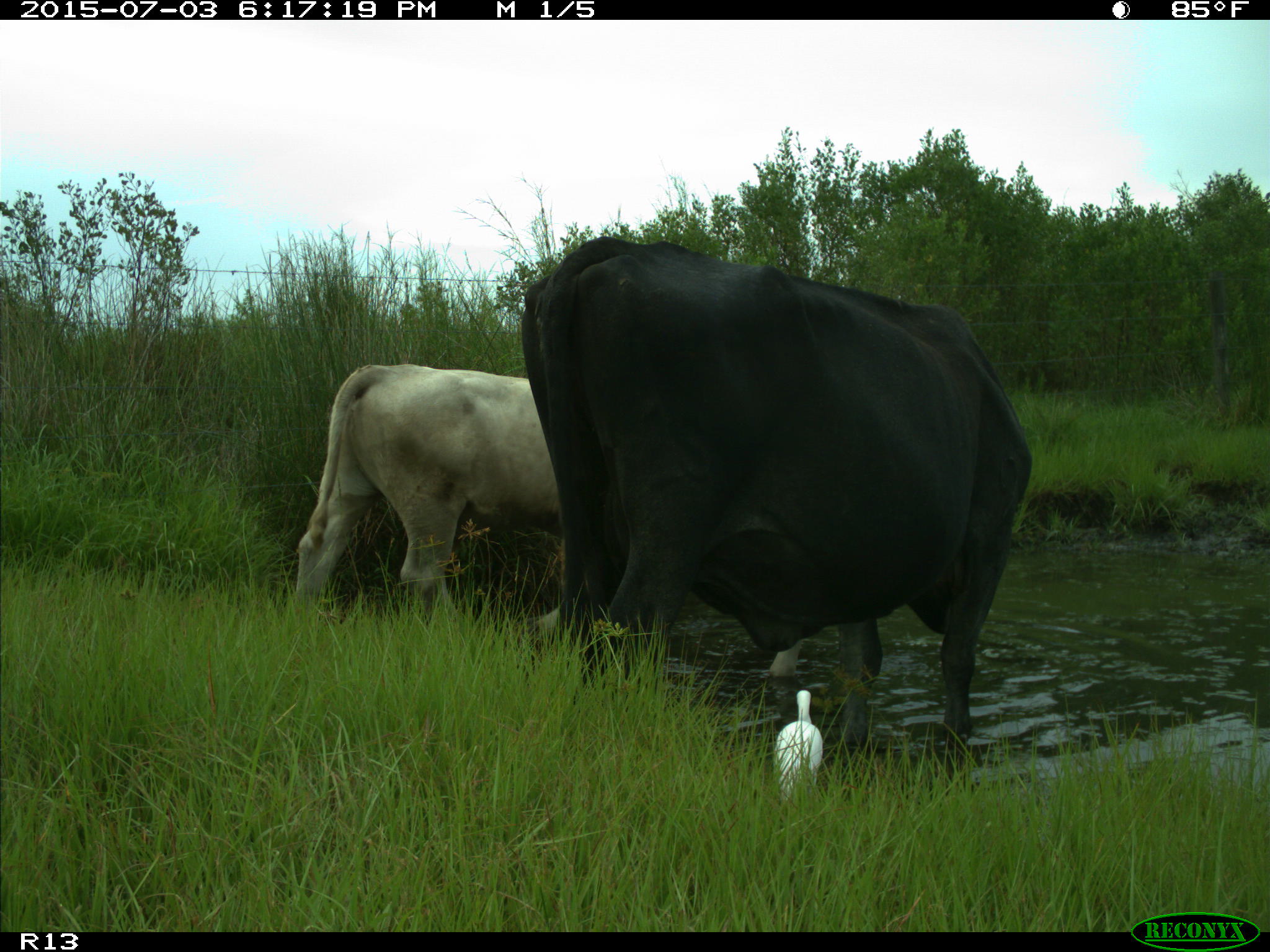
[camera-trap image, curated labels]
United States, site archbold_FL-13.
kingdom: Animalia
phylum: Chordata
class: Mammalia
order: Artiodactyla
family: Bovidae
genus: Bos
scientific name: Bos taurus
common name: domestic cow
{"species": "Bos taurus (domestic cow)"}